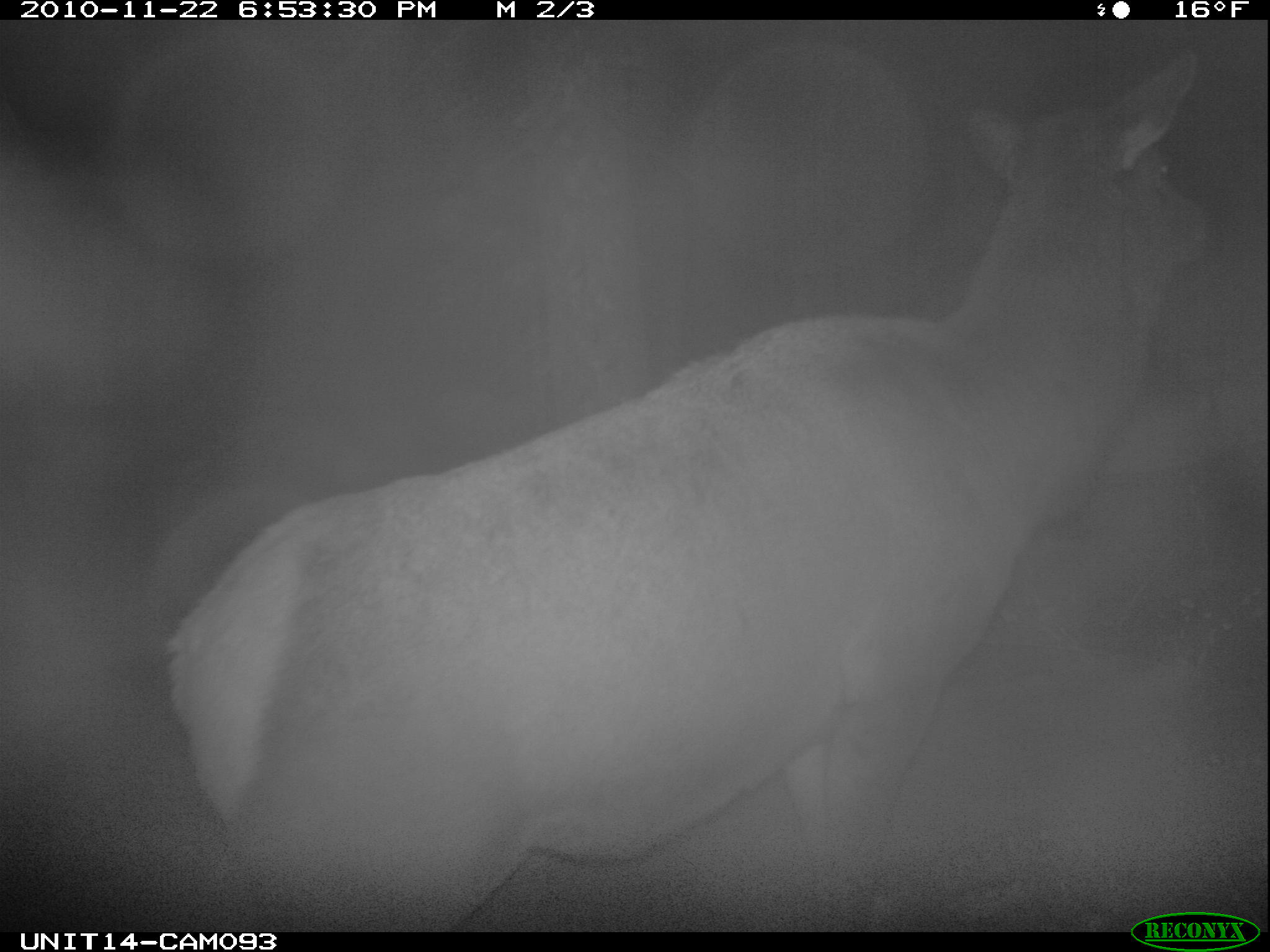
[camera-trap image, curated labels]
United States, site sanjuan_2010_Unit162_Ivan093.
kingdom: Animalia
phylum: Chordata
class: Mammalia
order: Artiodactyla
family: Cervidae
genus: Cervus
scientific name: Cervus elaphus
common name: red deer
Cervus elaphus (red deer).